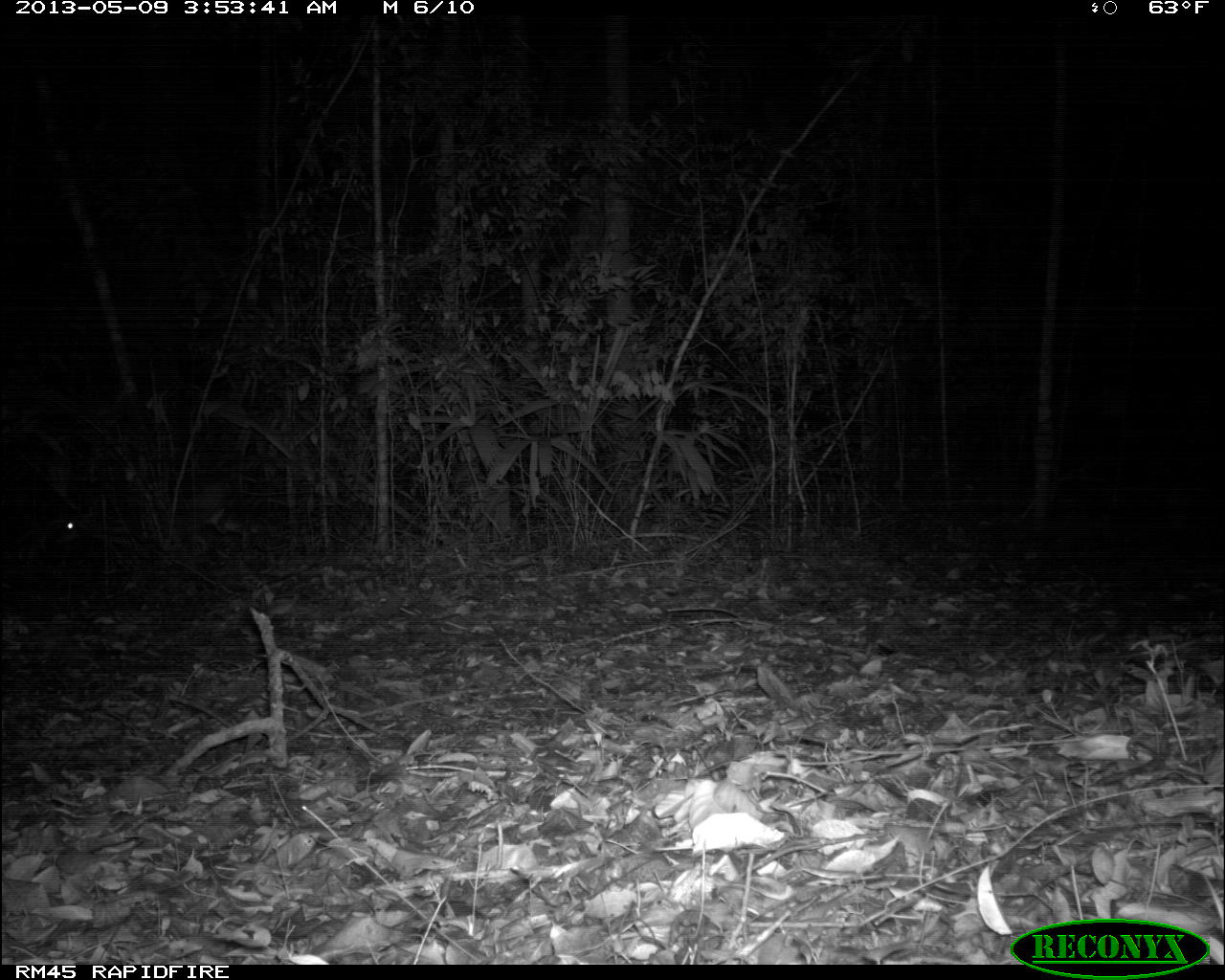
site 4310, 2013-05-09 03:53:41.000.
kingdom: Animalia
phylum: Chordata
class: Mammalia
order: Artiodactyla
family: Cervidae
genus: Mazama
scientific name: Mazama temama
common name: central american red brocket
Mazama temama (central american red brocket), count 1, sex male.